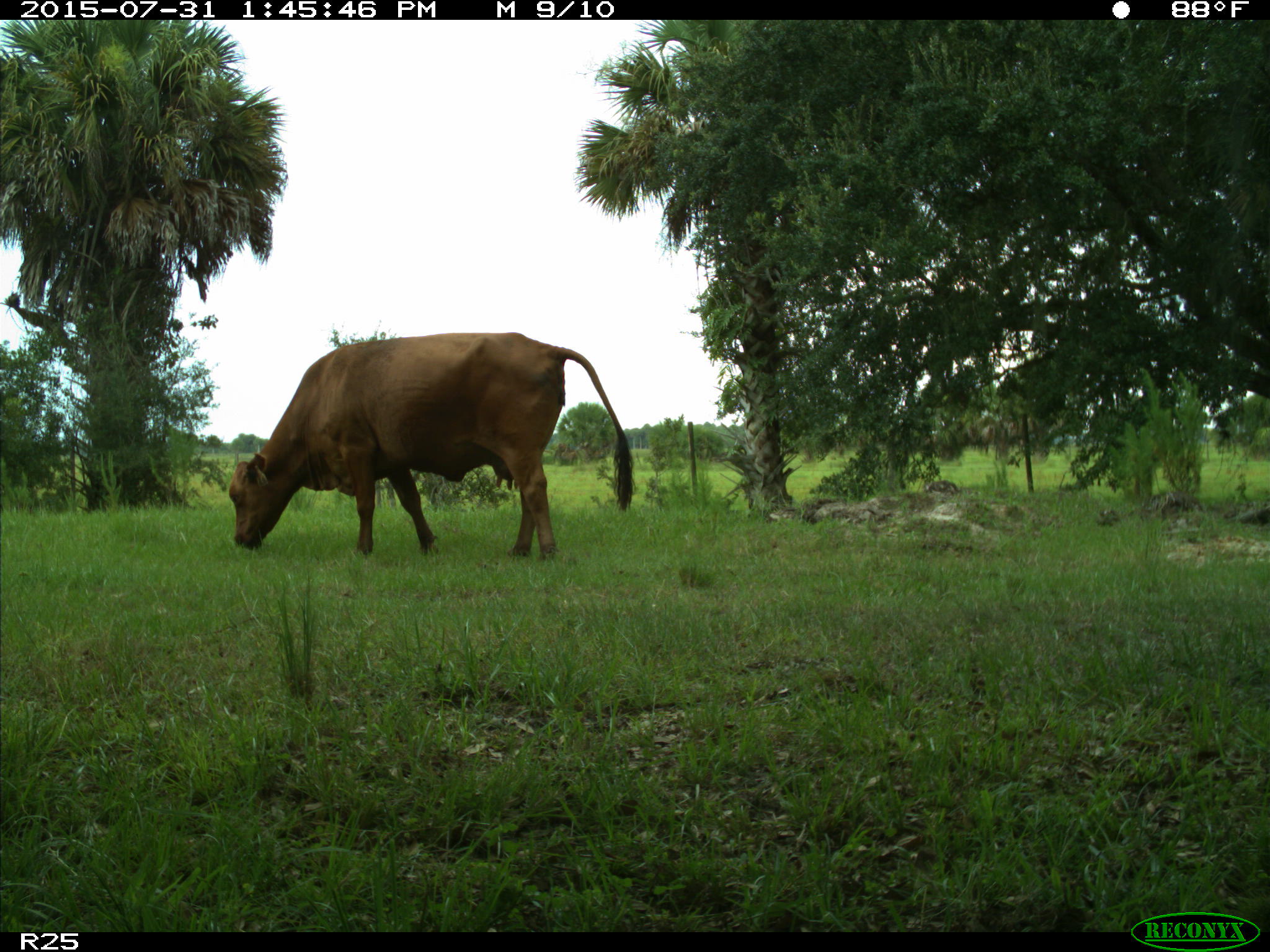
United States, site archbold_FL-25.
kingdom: Animalia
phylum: Chordata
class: Mammalia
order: Artiodactyla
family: Bovidae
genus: Bos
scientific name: Bos taurus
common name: domestic cow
Bos taurus (domestic cow).